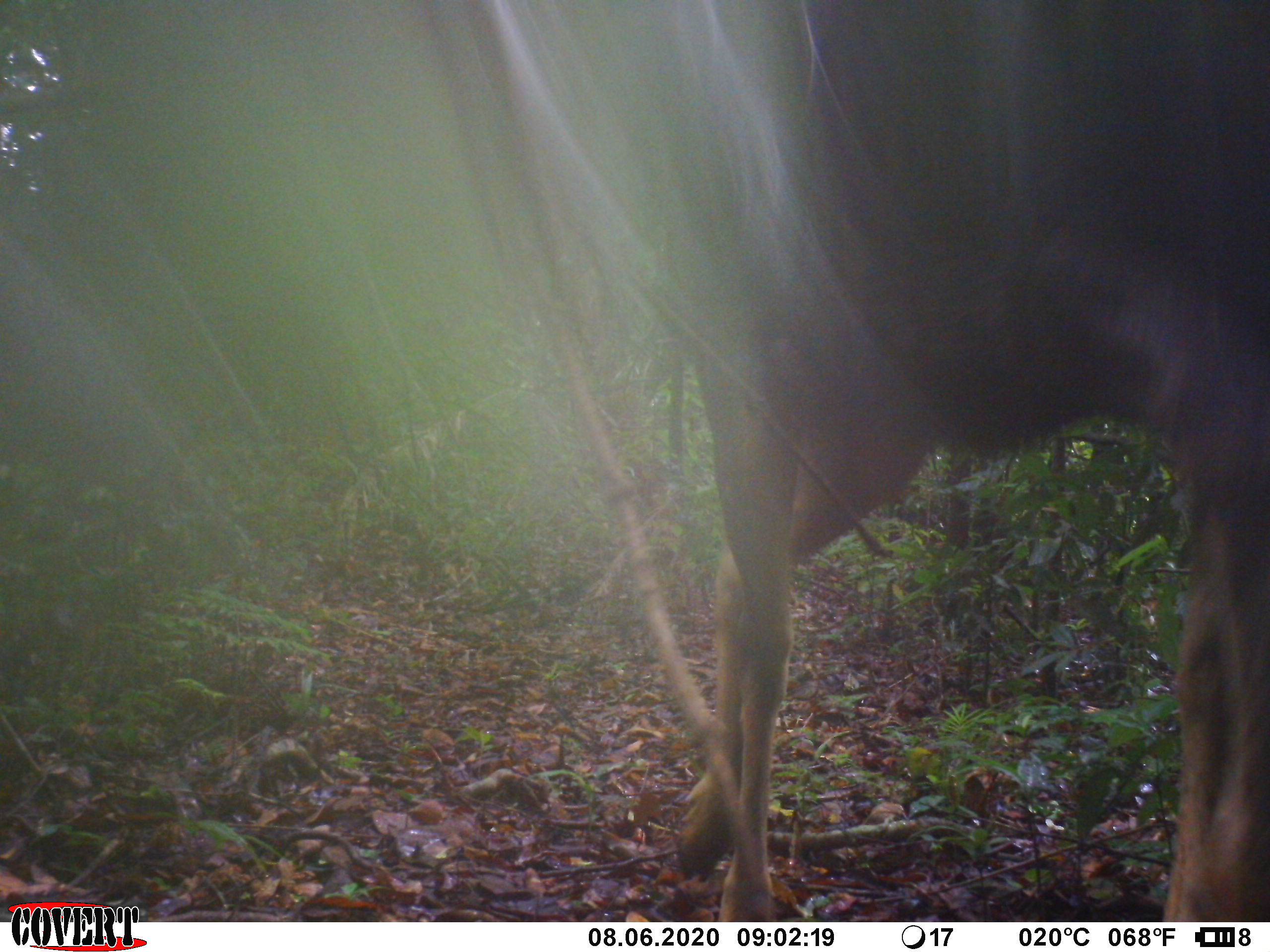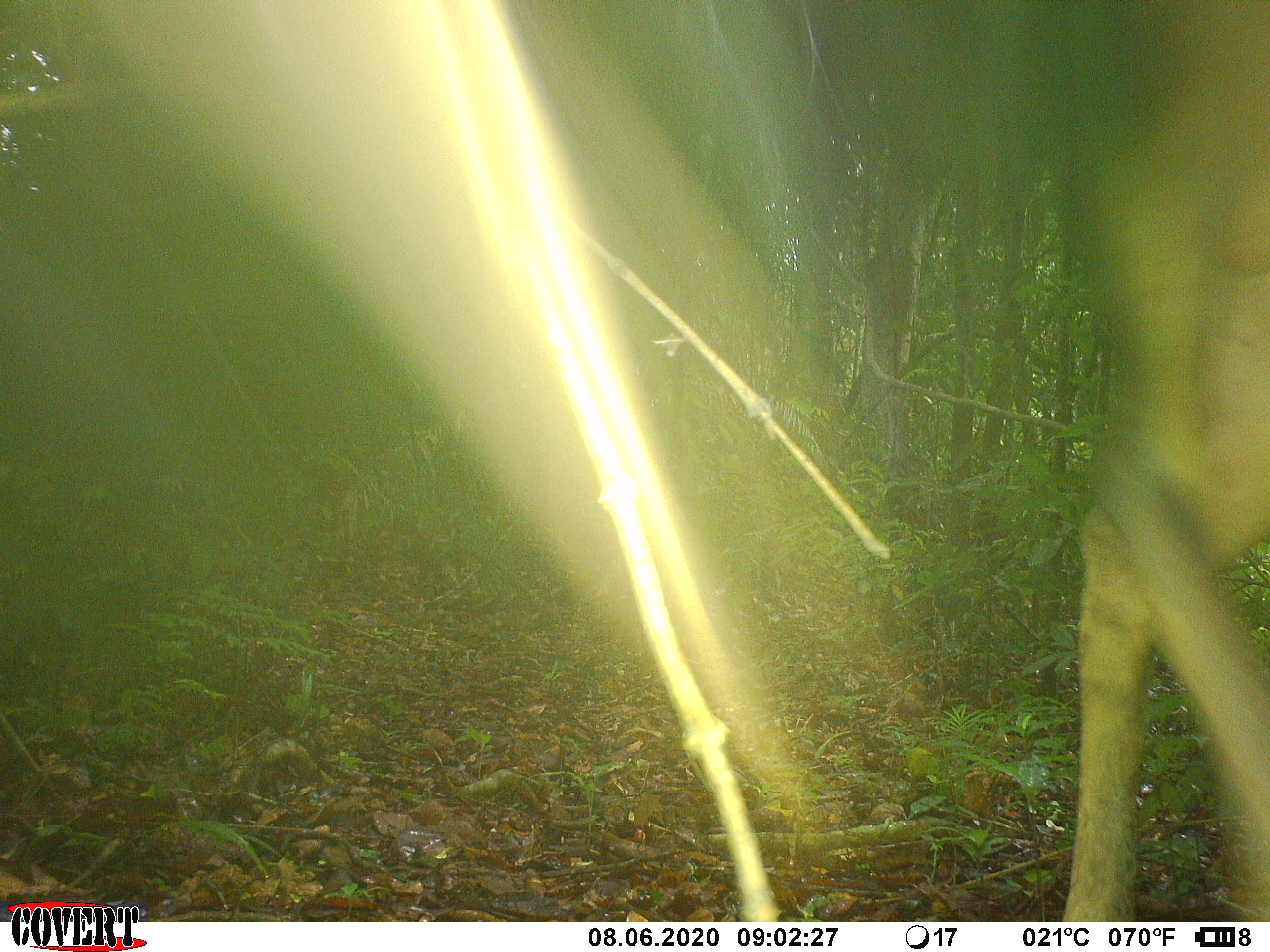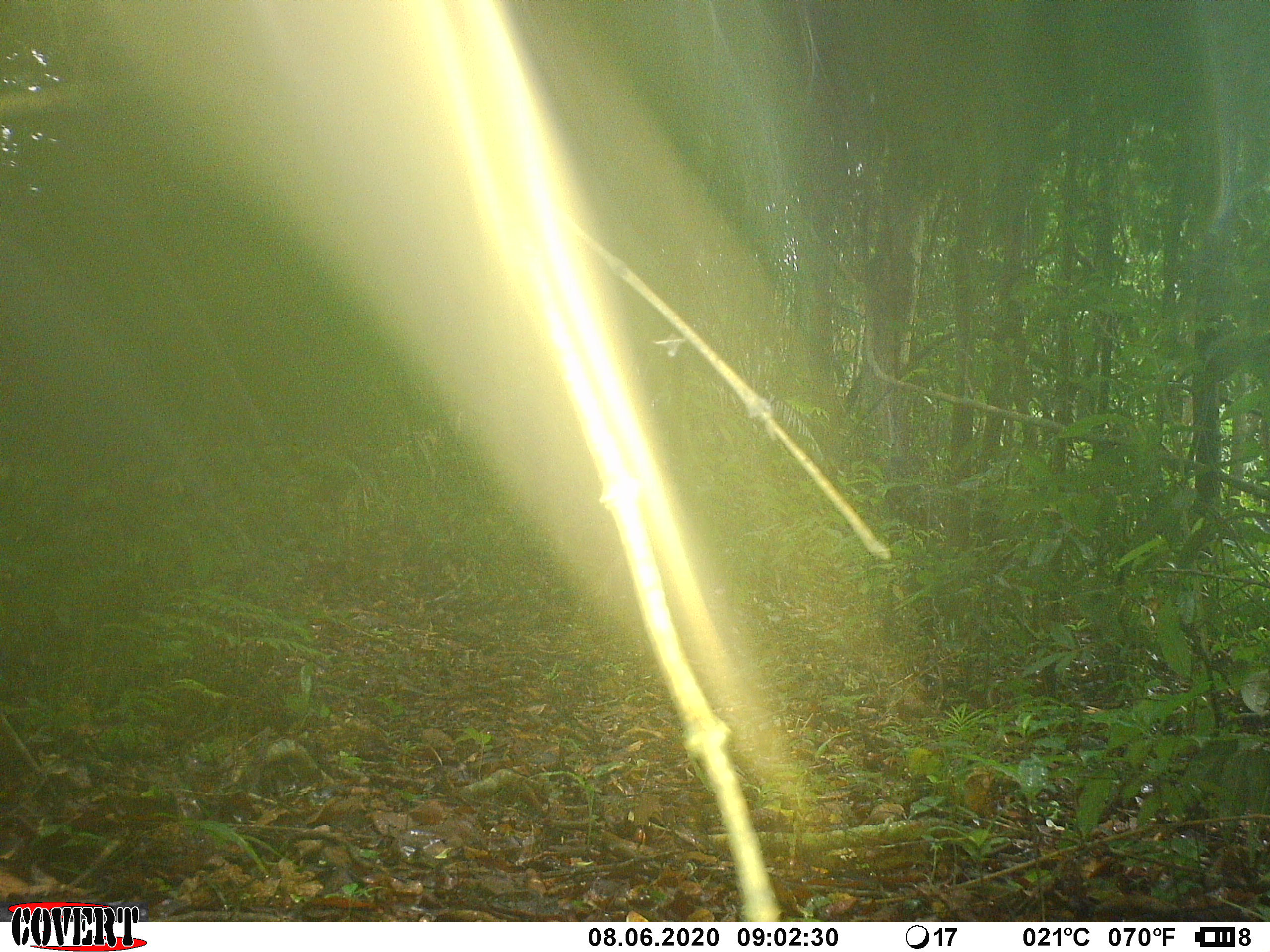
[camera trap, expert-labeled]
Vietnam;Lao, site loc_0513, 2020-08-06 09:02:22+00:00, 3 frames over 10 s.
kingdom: Animalia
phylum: Chordata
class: Mammalia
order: Artiodactyla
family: Cervidae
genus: Rusa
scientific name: Rusa unicolor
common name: sambar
Sambar (Rusa unicolor). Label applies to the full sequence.